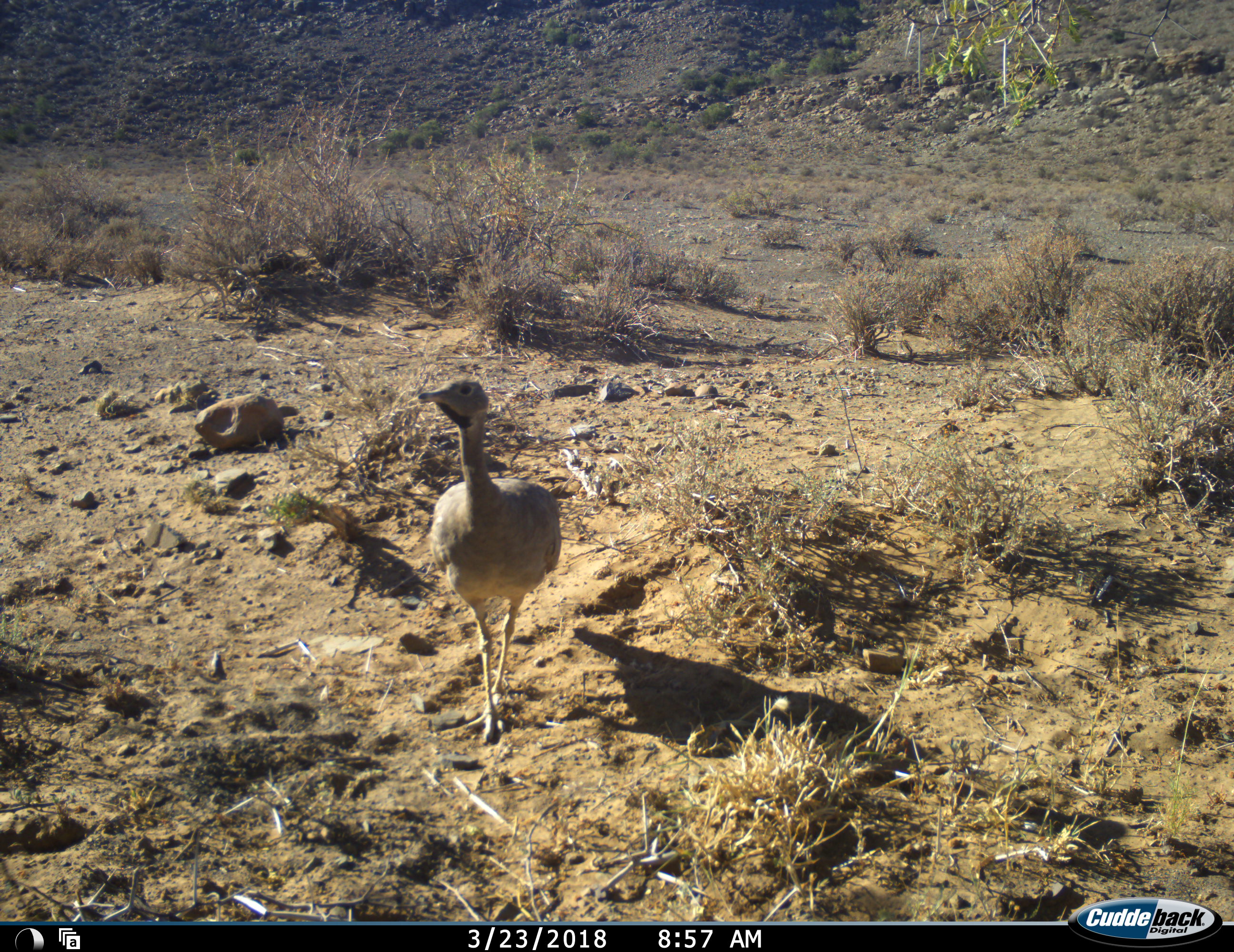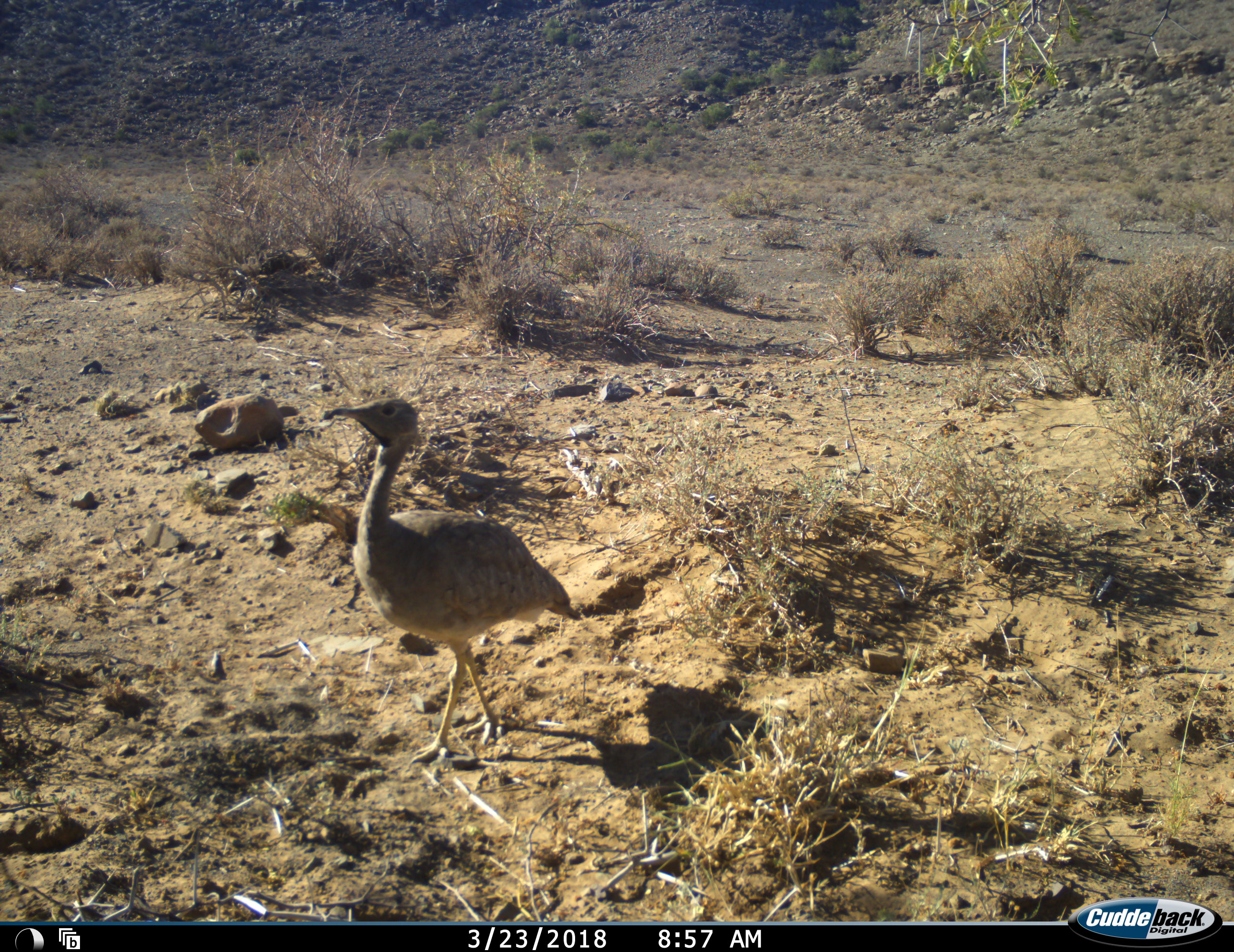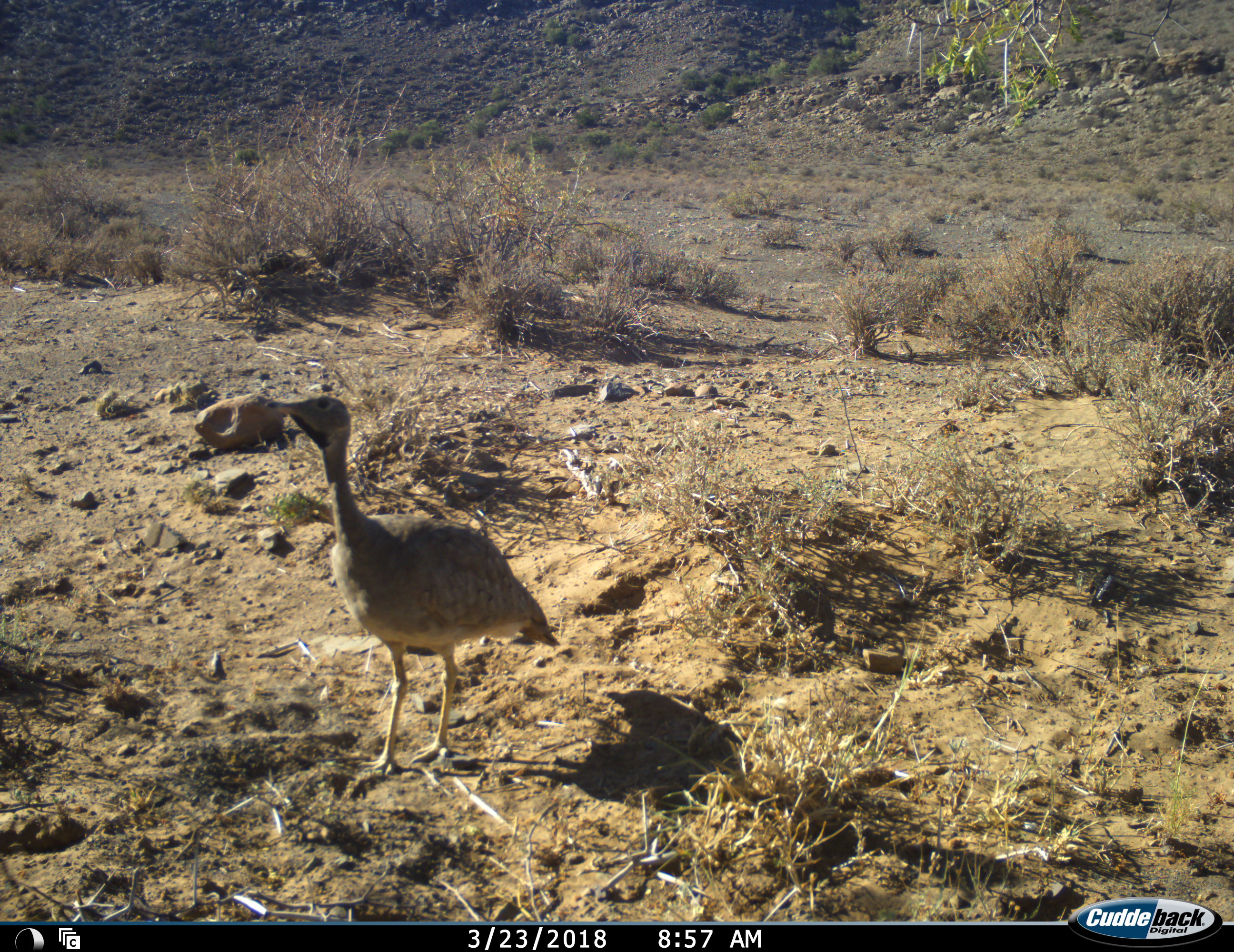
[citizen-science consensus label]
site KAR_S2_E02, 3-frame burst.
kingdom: Animalia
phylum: Chordata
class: Aves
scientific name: Aves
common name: bird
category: birdother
Birdother (bird) (Aves), count 1. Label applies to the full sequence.